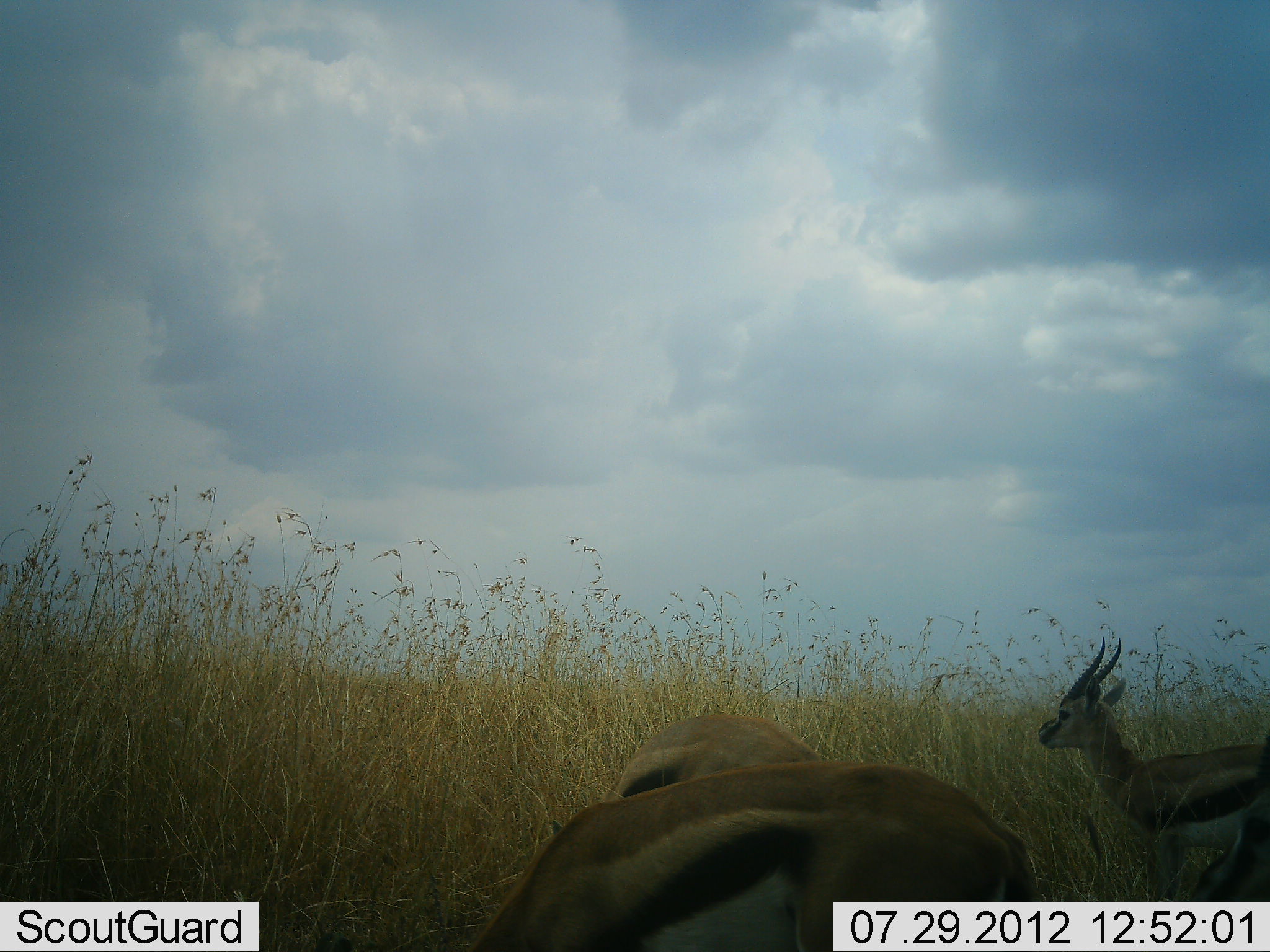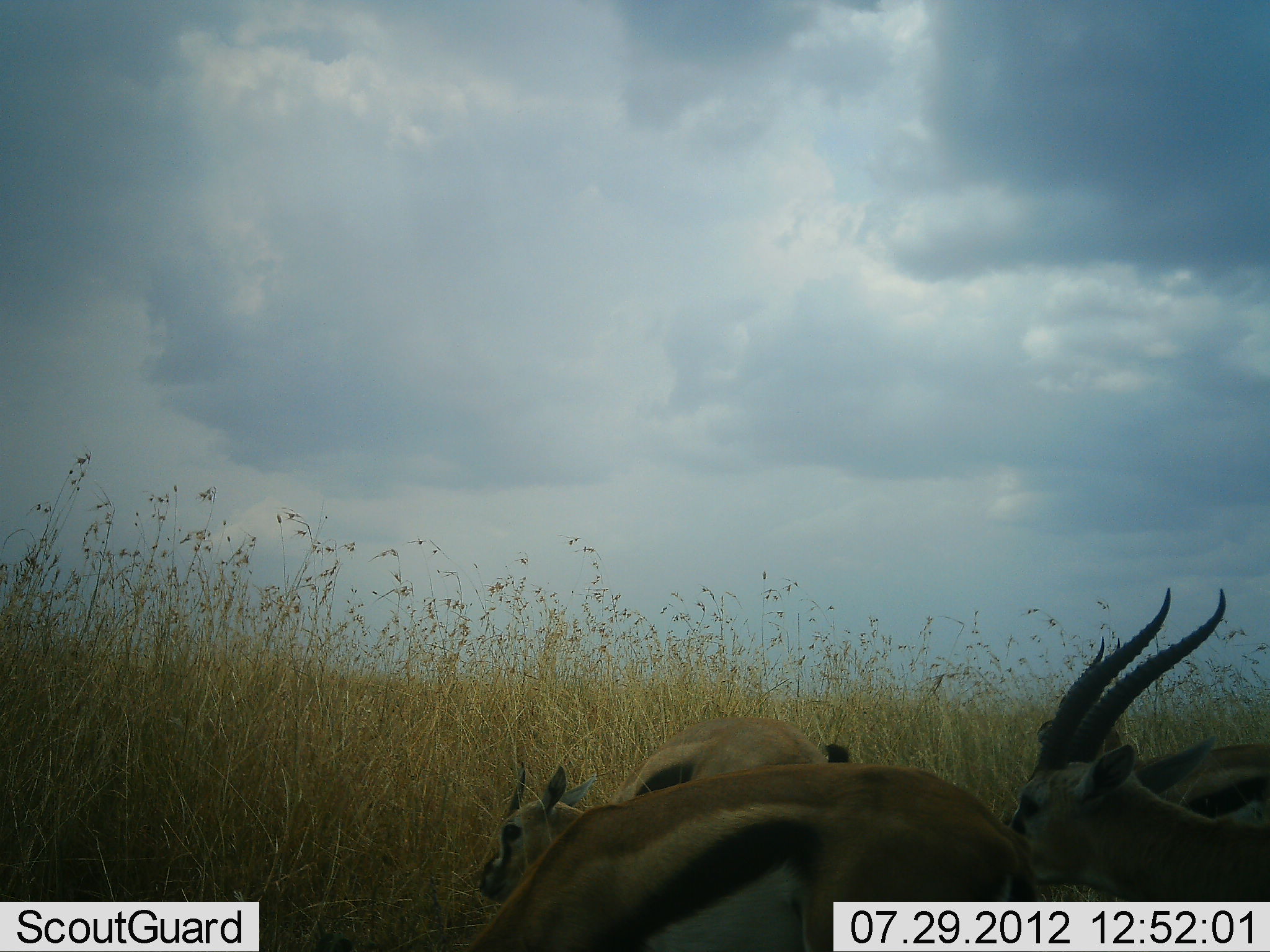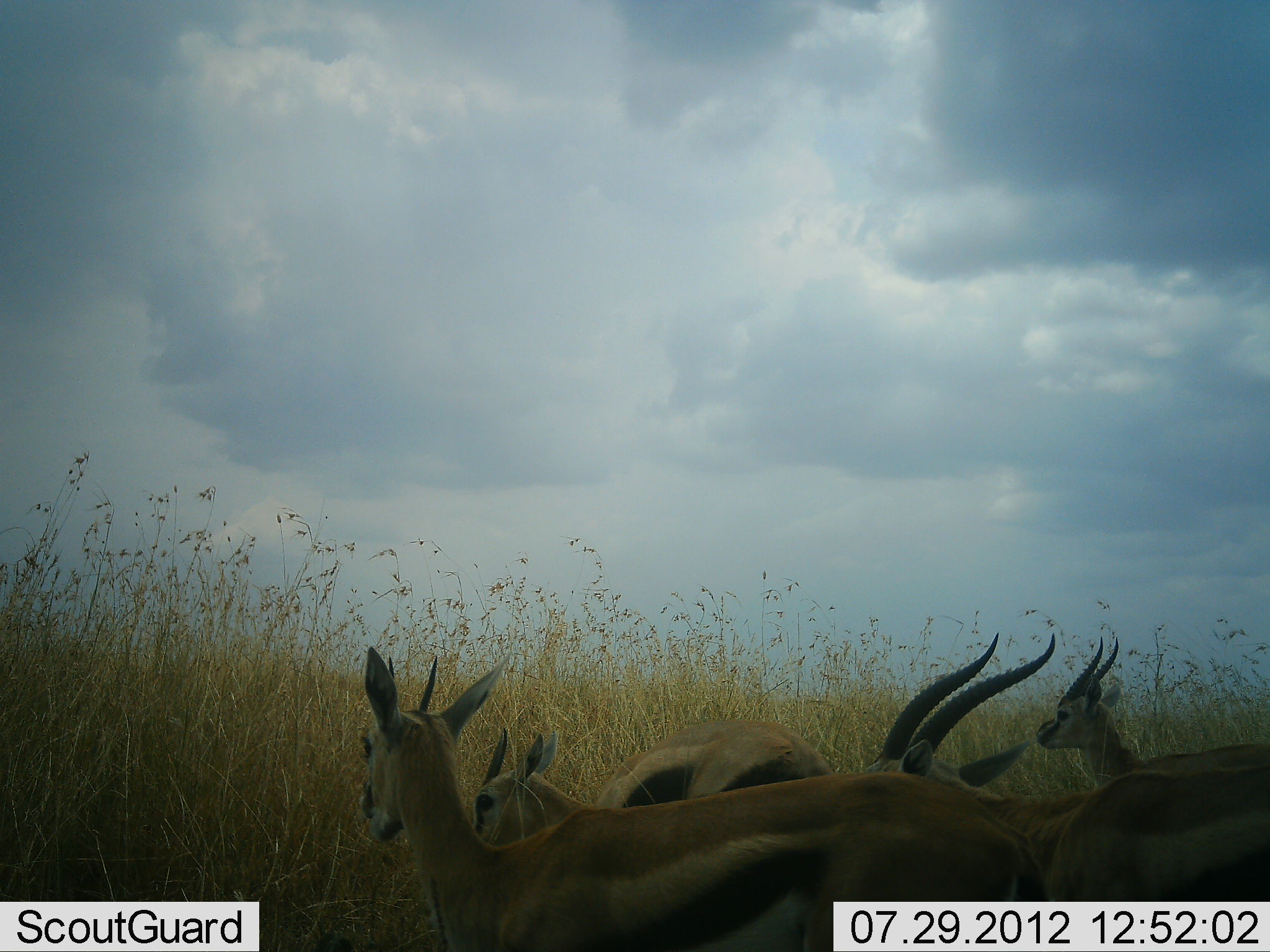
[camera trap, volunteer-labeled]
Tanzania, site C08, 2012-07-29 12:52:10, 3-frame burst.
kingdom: Animalia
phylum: Chordata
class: Mammalia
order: Artiodactyla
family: Bovidae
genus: Eudorcas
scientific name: Eudorcas thomsonii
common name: thomson's gazelle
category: gazellethomsons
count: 5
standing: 50%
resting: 10%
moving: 60%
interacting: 0%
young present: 10%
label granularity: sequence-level